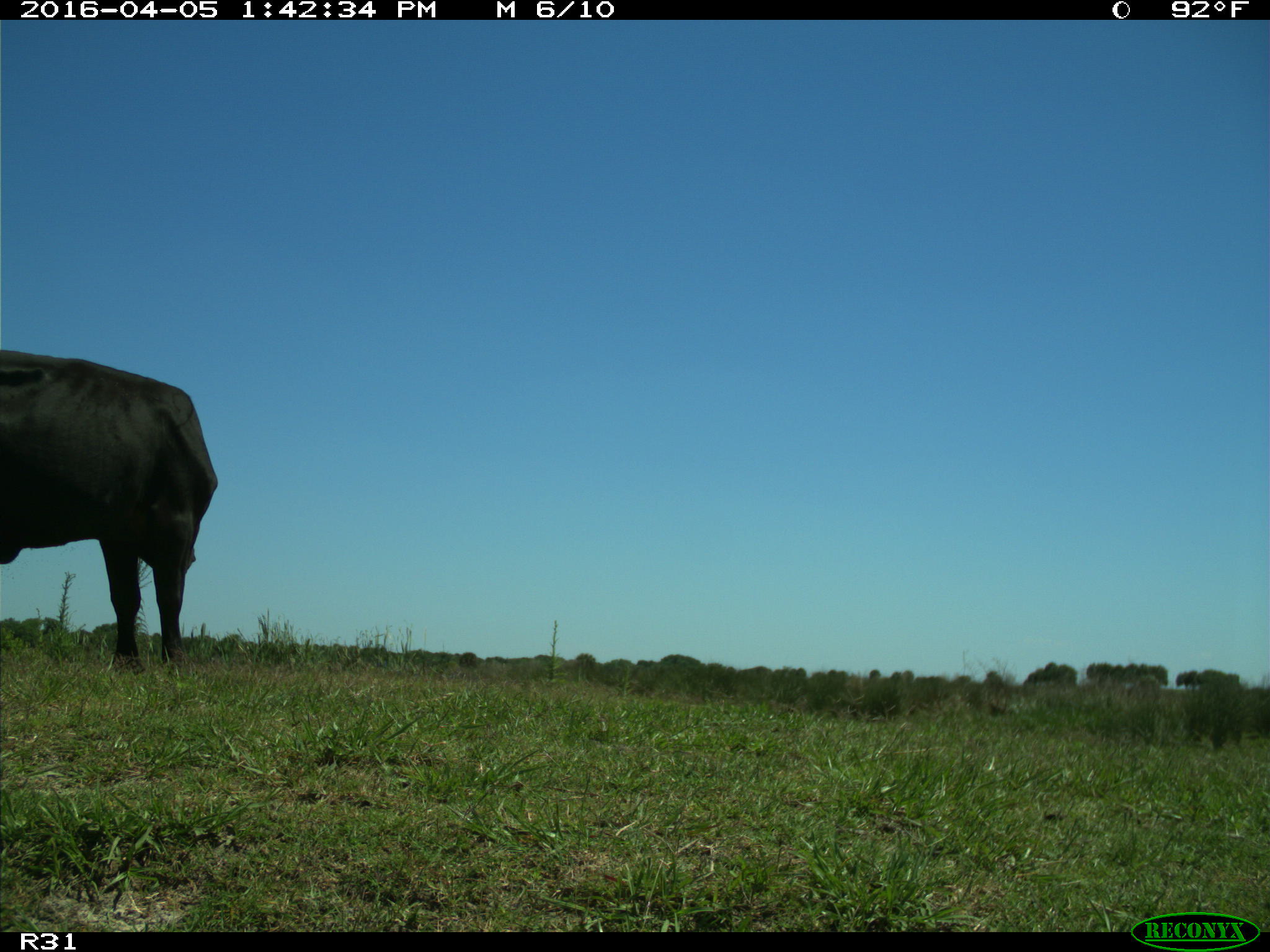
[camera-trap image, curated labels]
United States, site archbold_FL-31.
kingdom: Animalia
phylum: Chordata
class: Mammalia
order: Artiodactyla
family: Bovidae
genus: Bos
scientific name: Bos taurus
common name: domestic cow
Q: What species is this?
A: Bos taurus (domestic cow).